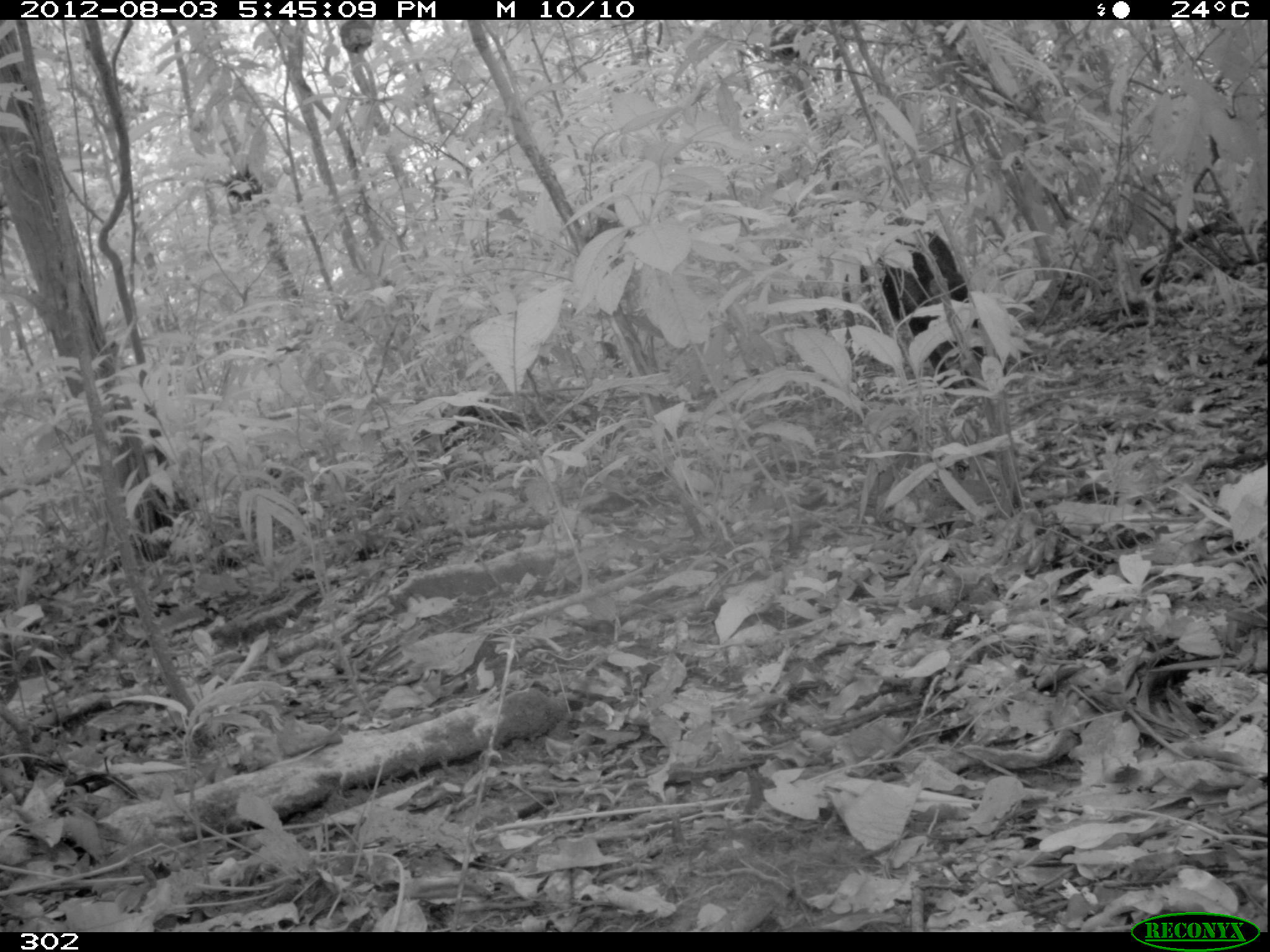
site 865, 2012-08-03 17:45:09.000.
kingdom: Animalia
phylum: Chordata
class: Mammalia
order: Artiodactyla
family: Tayassuidae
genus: Tayassu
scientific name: Tayassu pecari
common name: white-lipped peccary